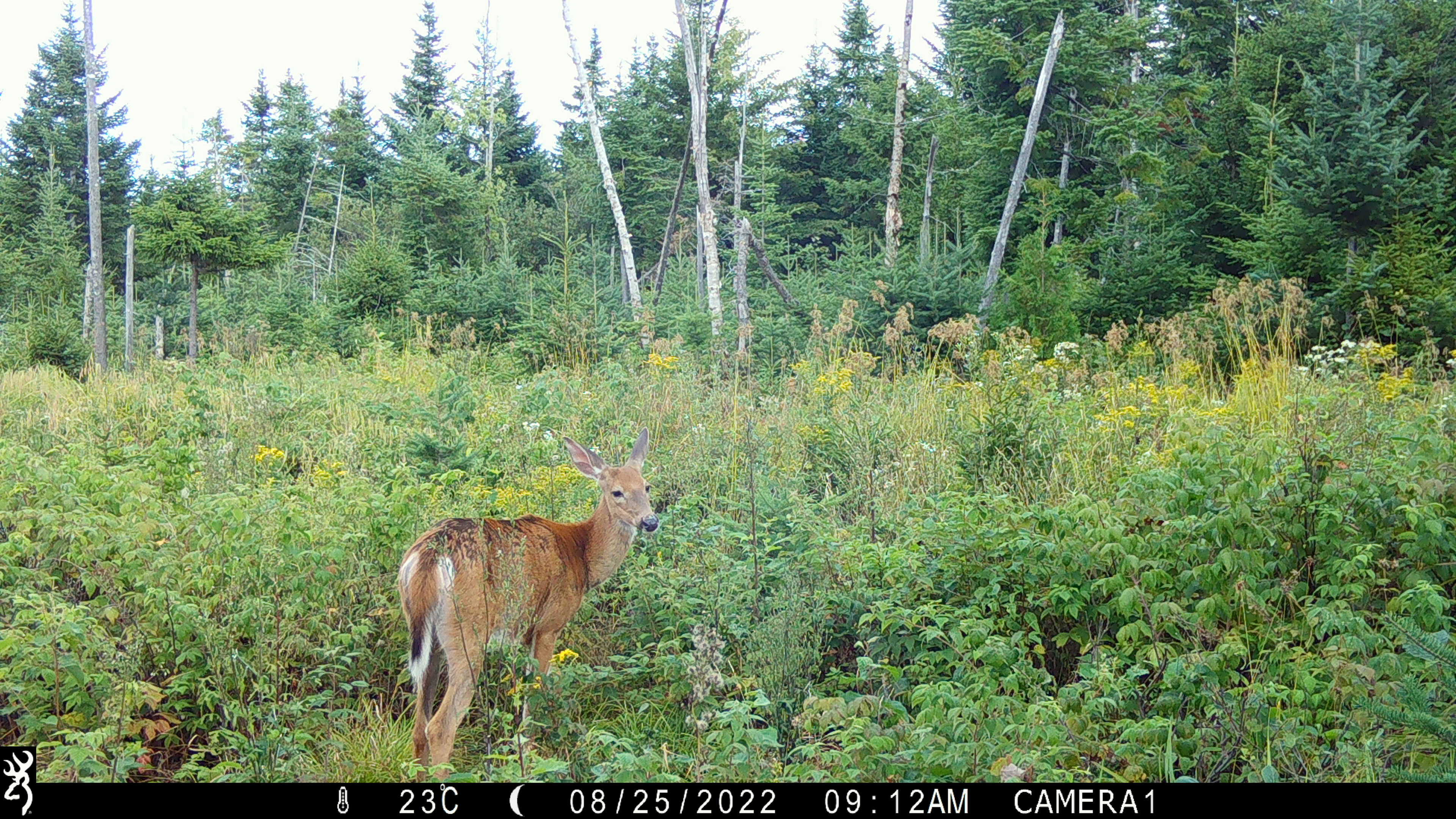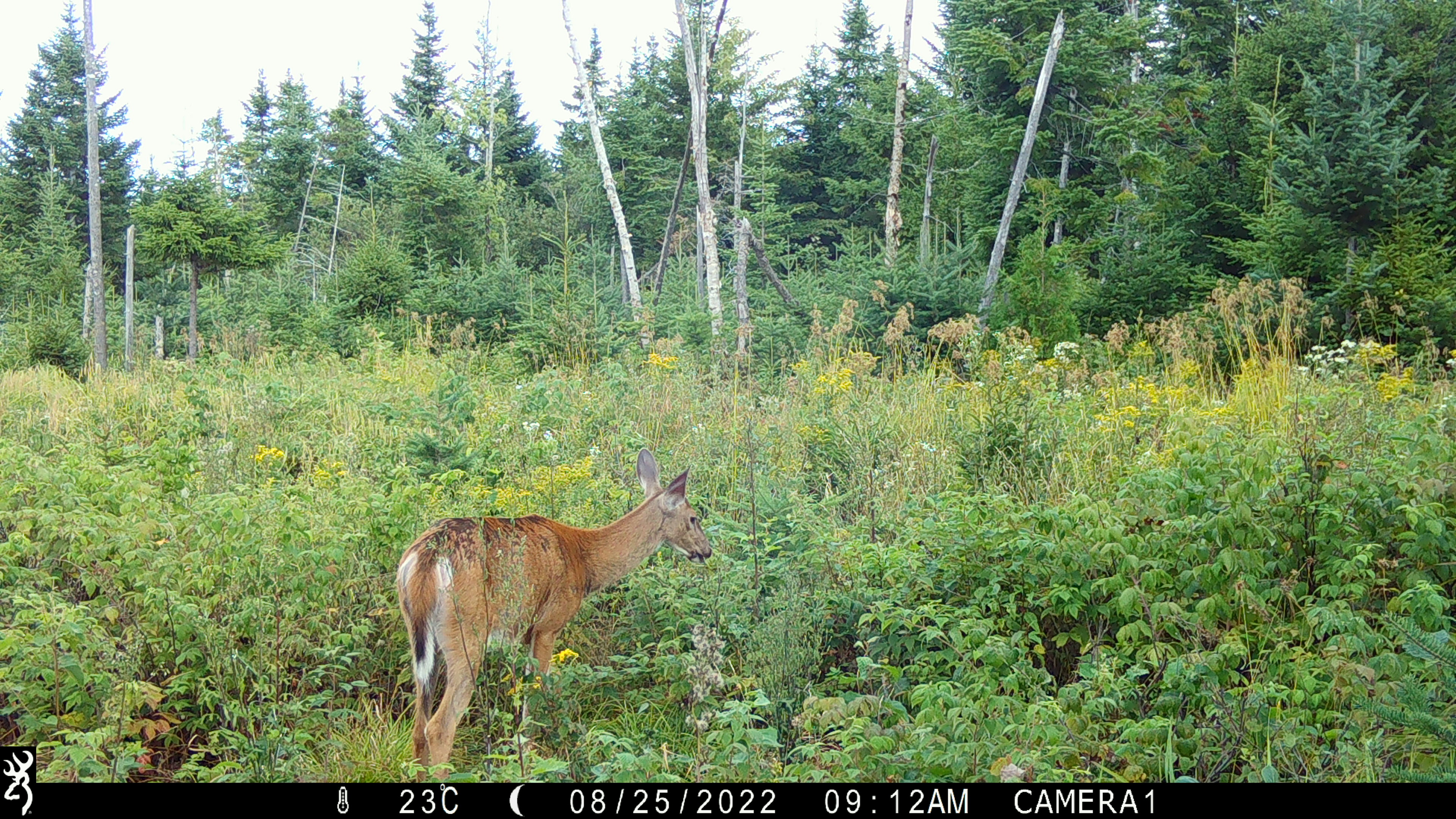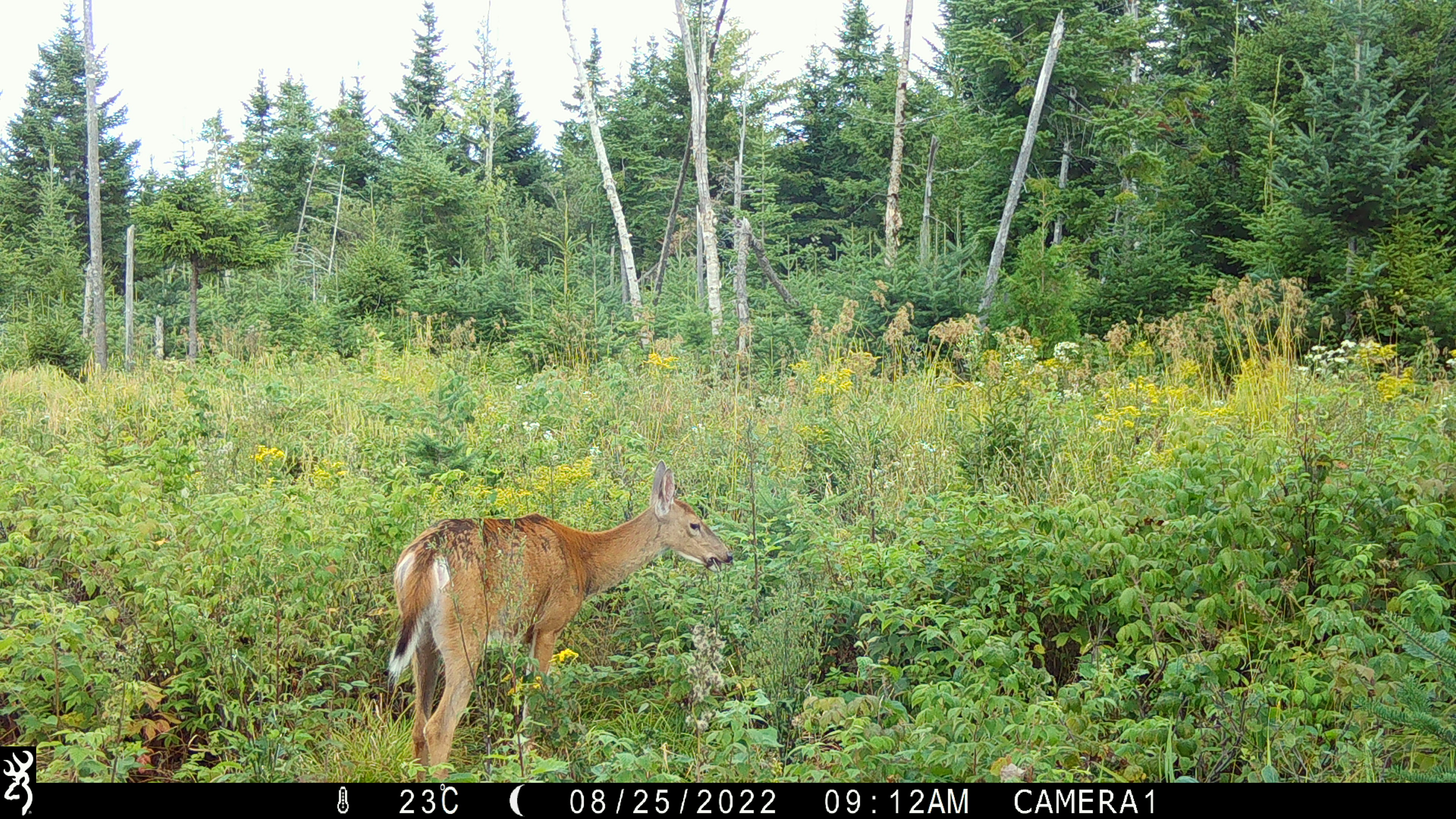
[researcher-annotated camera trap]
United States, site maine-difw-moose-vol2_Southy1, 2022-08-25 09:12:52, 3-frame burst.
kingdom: Animalia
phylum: Chordata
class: Mammalia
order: Artiodactyla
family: Cervidae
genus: Odocoileus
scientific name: Odocoileus virginianus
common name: white-tailed deer